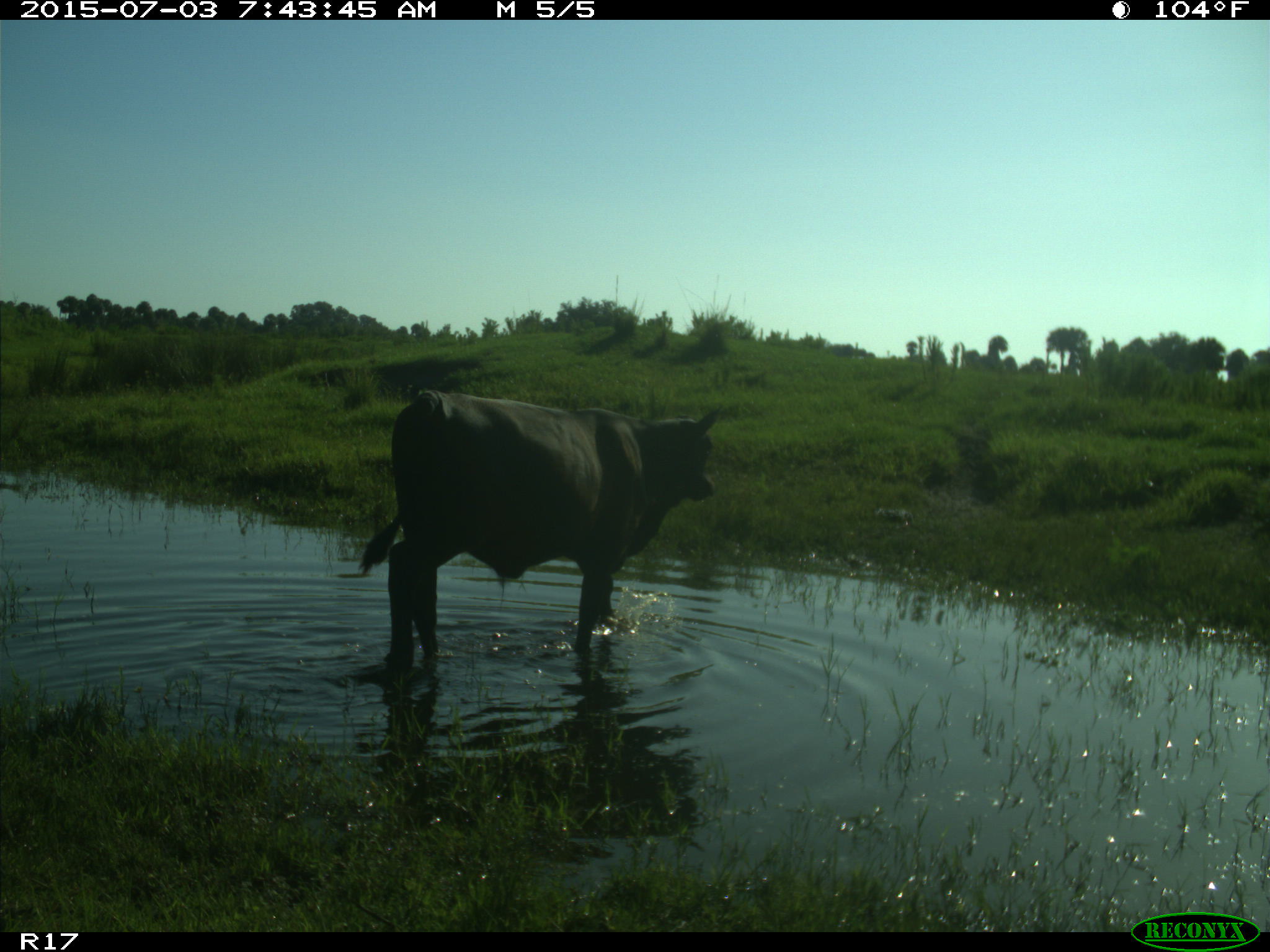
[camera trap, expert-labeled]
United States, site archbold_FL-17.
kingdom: Animalia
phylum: Chordata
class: Mammalia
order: Artiodactyla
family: Bovidae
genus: Bos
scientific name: Bos taurus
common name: domestic cow